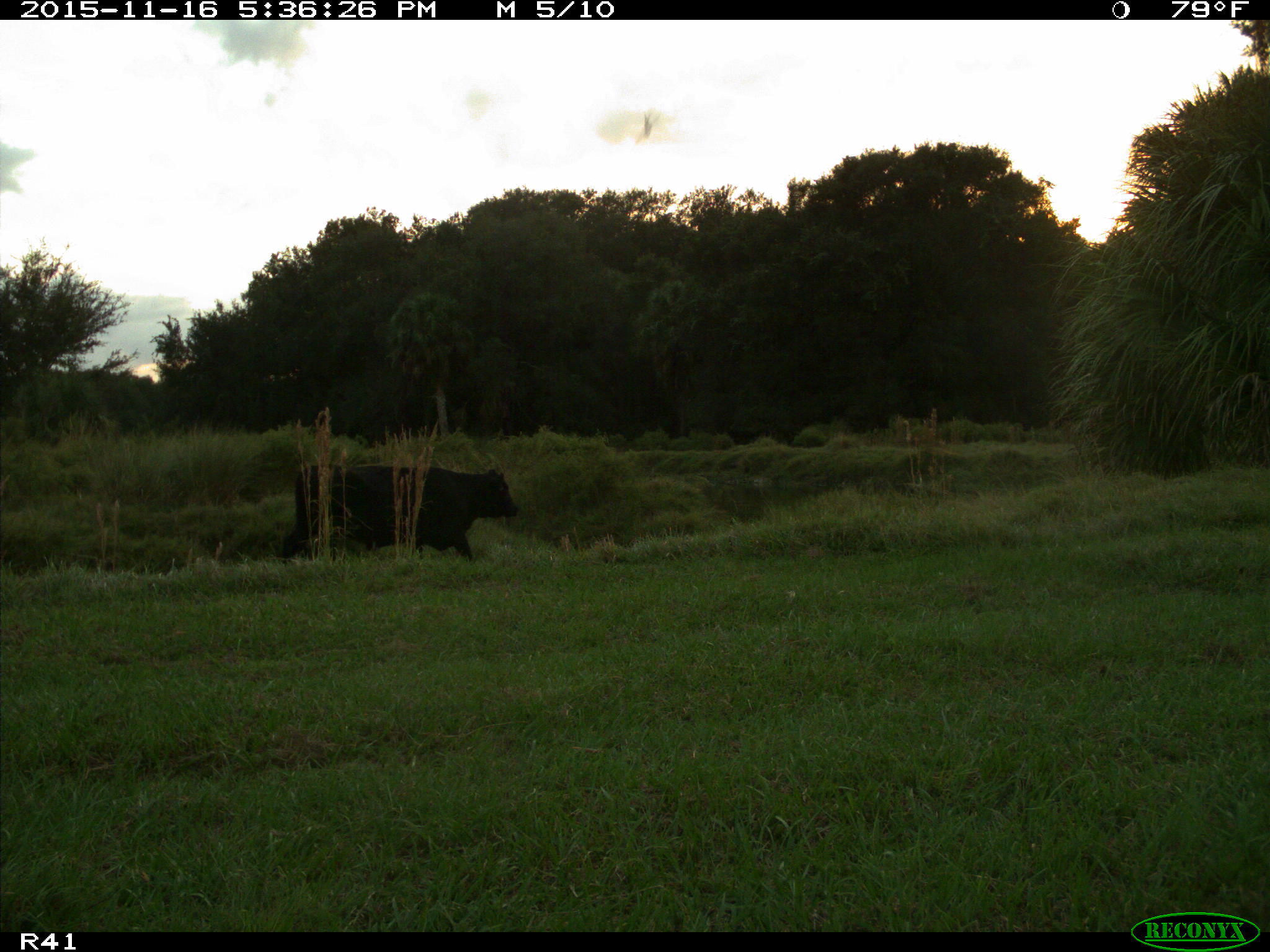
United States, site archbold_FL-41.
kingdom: Animalia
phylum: Chordata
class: Mammalia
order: Artiodactyla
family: Bovidae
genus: Bos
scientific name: Bos taurus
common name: domestic cow